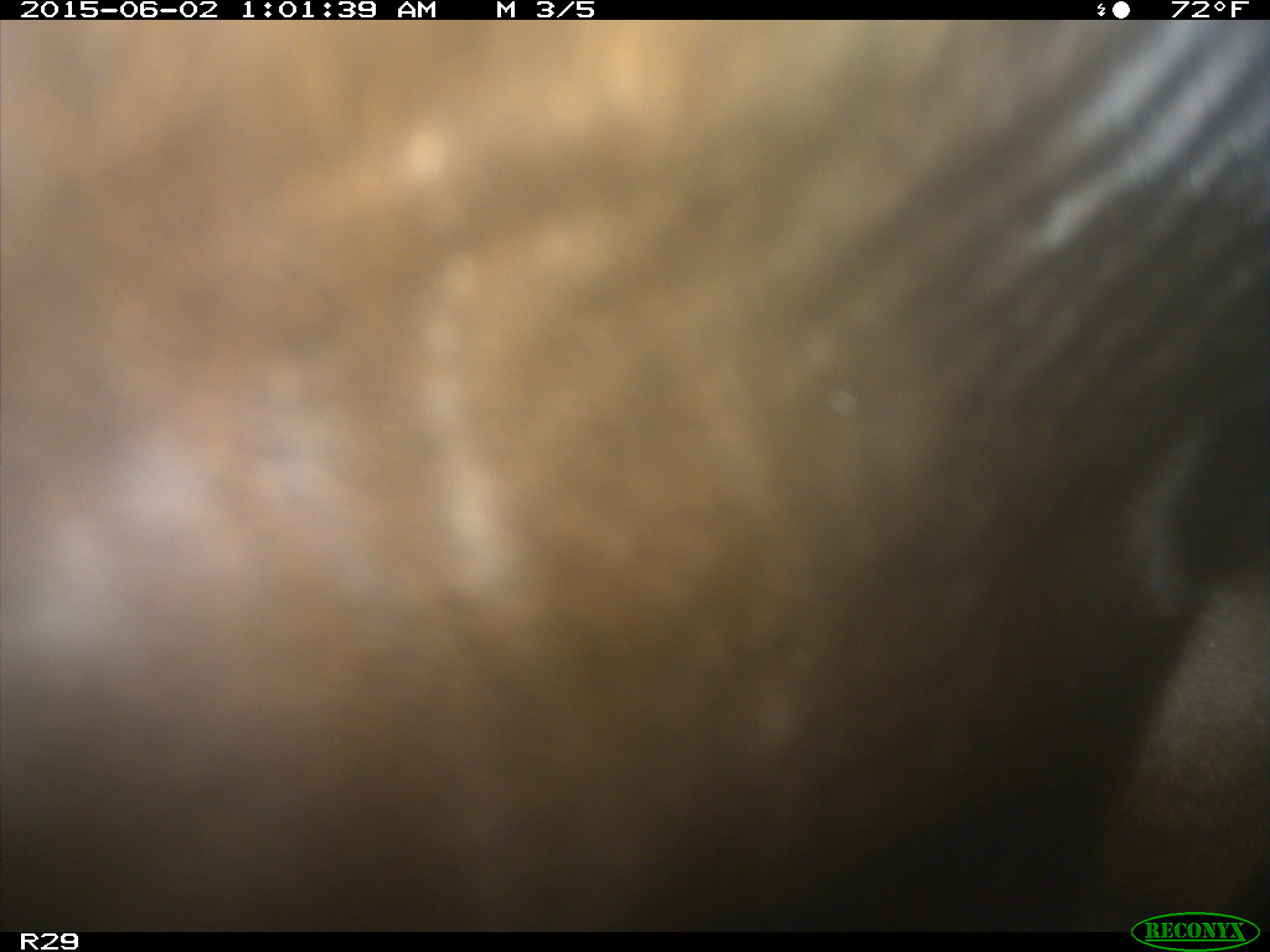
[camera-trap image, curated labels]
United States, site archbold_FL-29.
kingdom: Animalia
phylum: Chordata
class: Mammalia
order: Artiodactyla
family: Bovidae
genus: Bos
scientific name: Bos taurus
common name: domestic cow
Bos taurus (domestic cow).